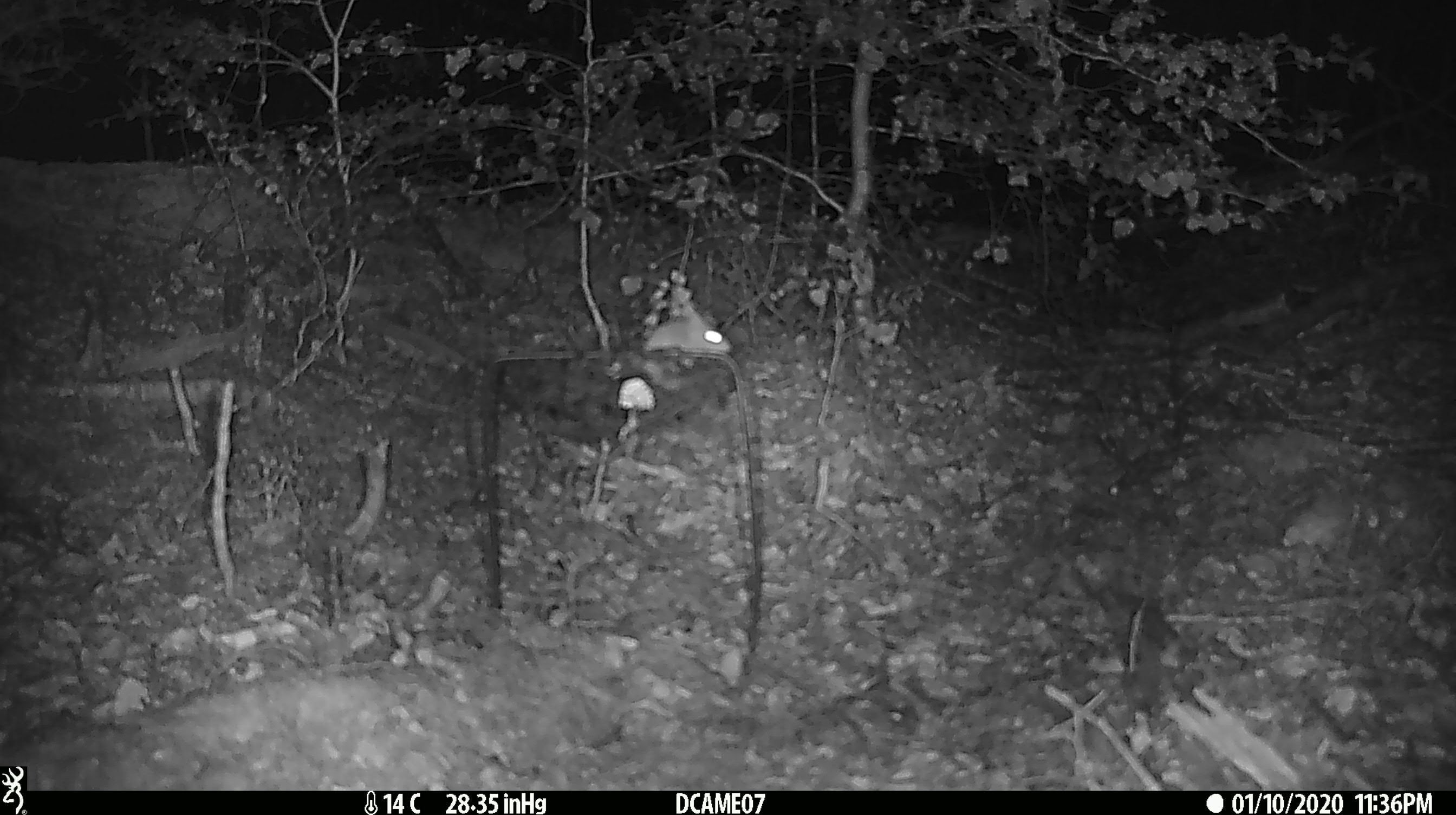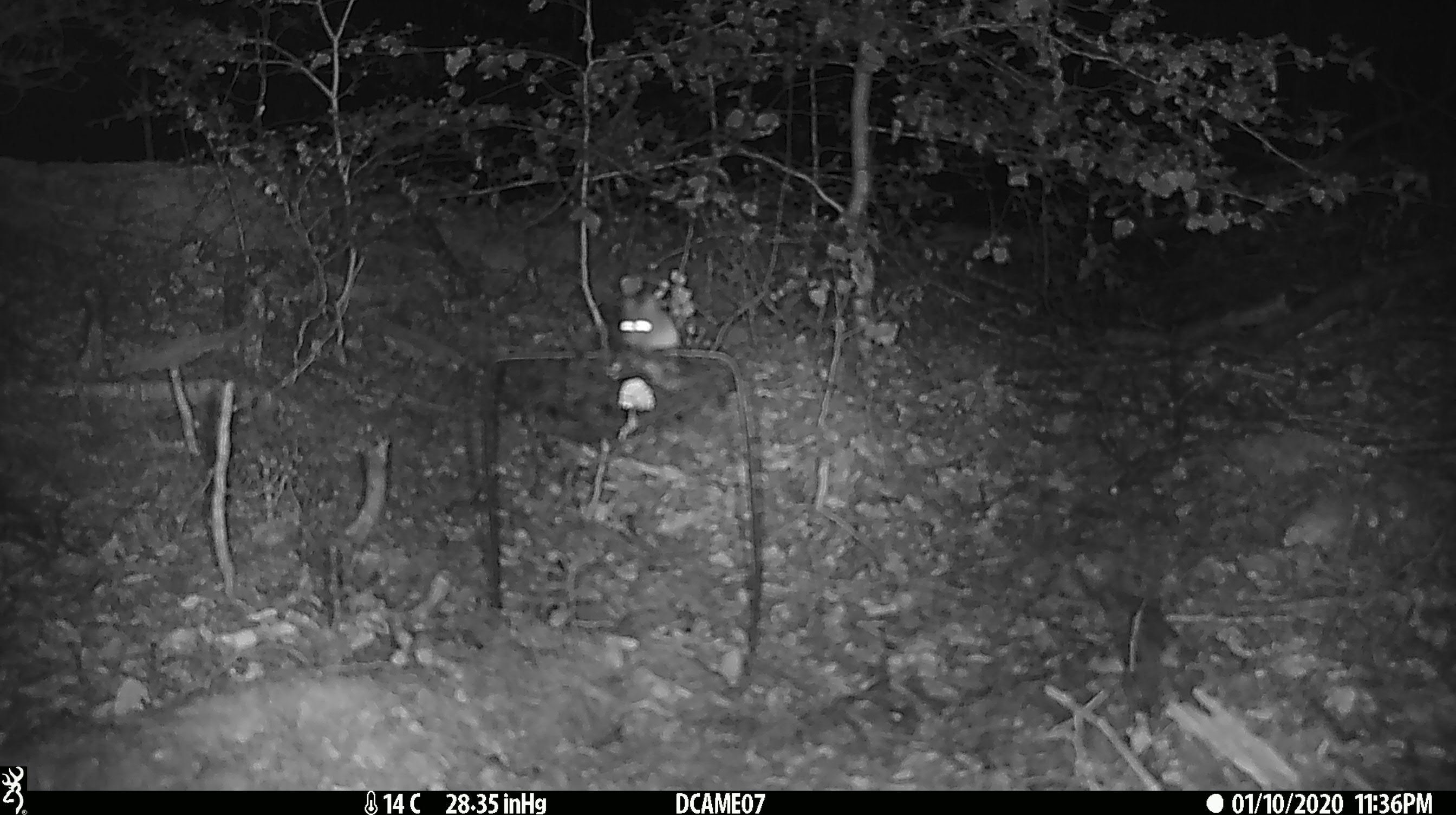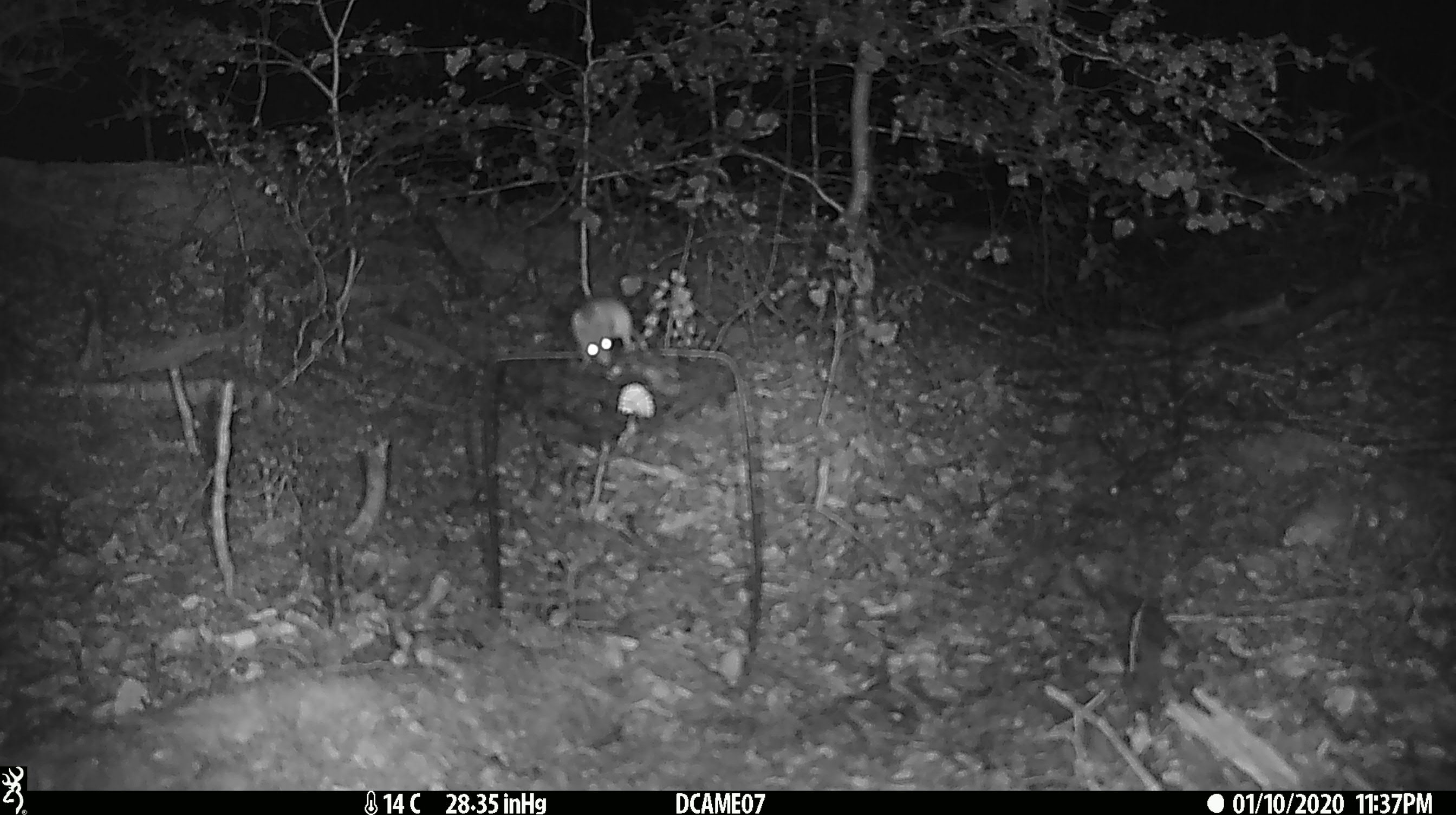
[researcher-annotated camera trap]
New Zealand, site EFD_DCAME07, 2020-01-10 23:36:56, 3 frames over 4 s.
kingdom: Animalia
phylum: Chordata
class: Mammalia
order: Rodentia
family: Muridae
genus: Mus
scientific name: Mus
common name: mouse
Mouse (Mus).